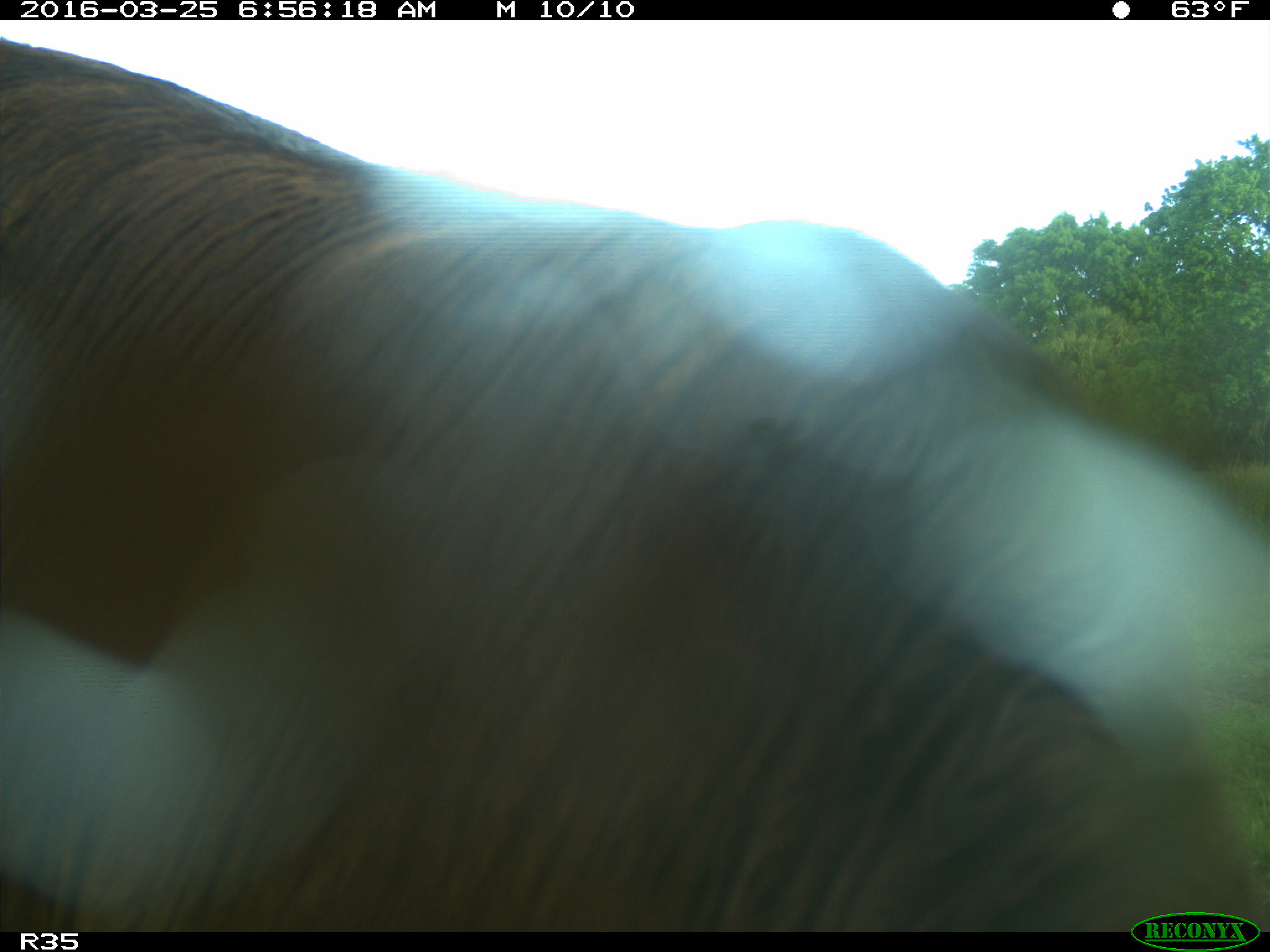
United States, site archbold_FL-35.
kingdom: Animalia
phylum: Chordata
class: Mammalia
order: Artiodactyla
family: Bovidae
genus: Bos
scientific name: Bos taurus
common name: domestic cow